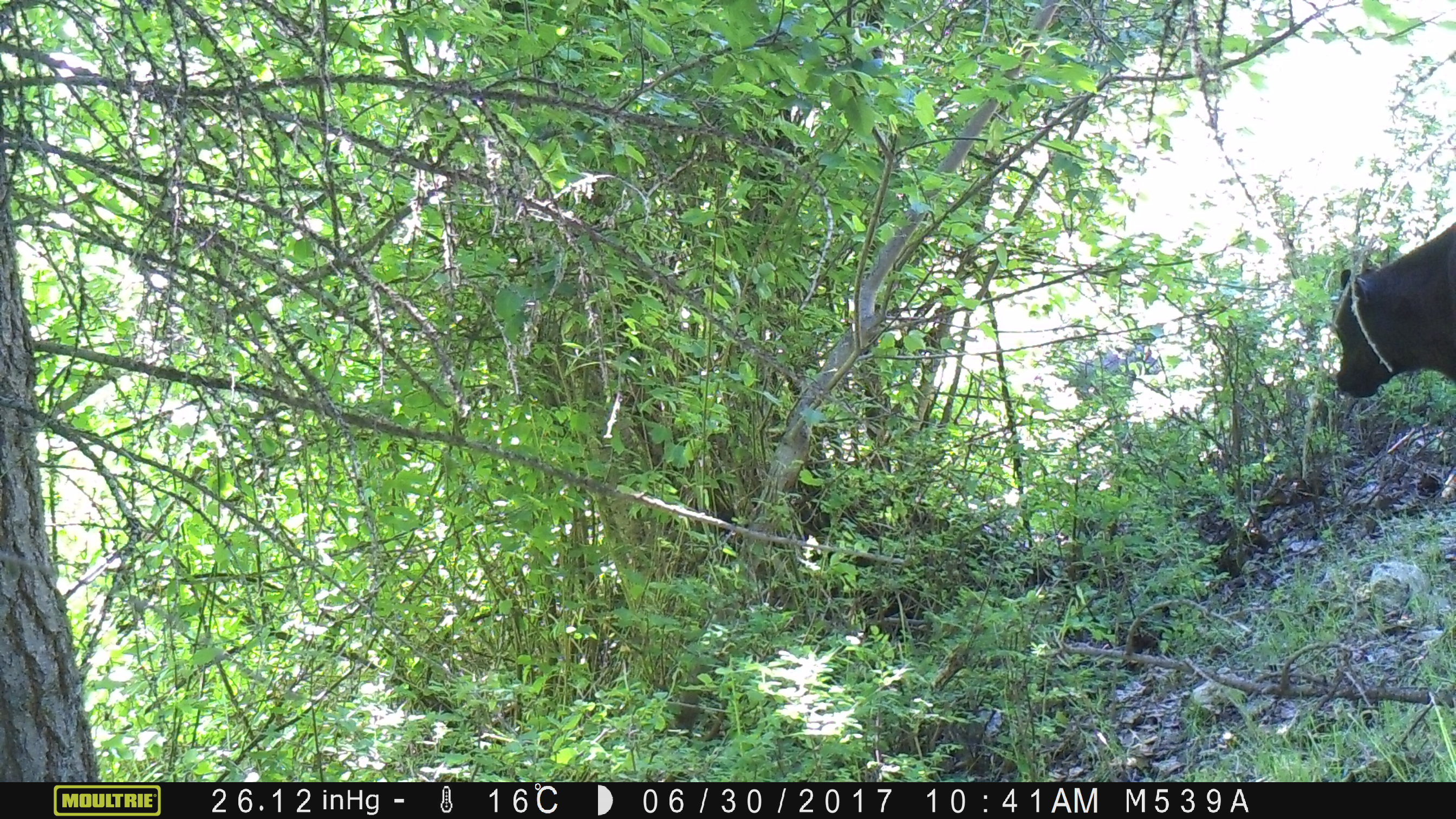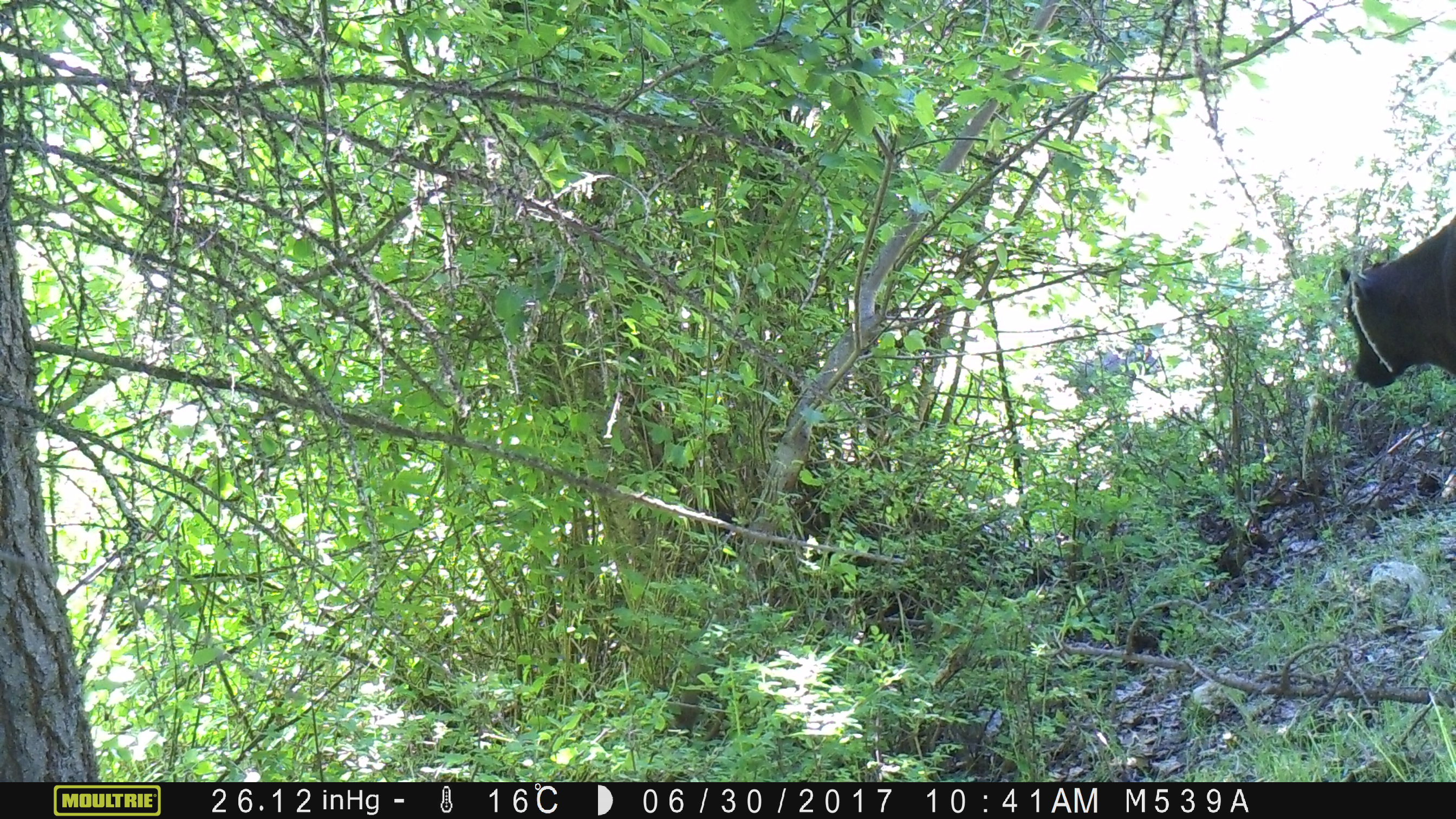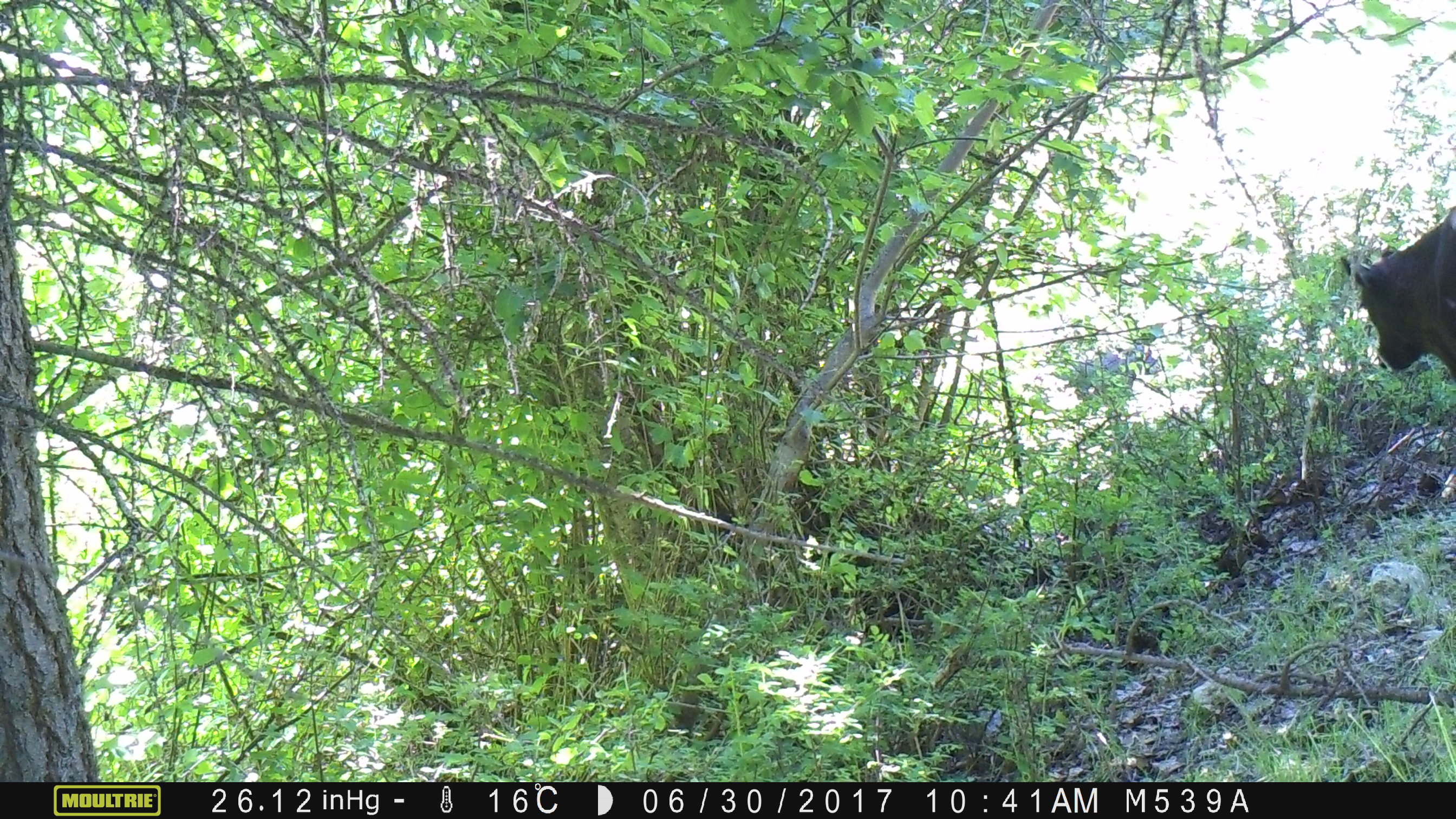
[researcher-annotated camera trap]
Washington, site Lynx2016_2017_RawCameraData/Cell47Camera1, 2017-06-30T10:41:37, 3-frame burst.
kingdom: Animalia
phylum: Chordata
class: Mammalia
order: Artiodactyla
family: Bovidae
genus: Bos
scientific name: Bos taurus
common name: domestic cattle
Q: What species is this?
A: Domestic cattle (Bos taurus).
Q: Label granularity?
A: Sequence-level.